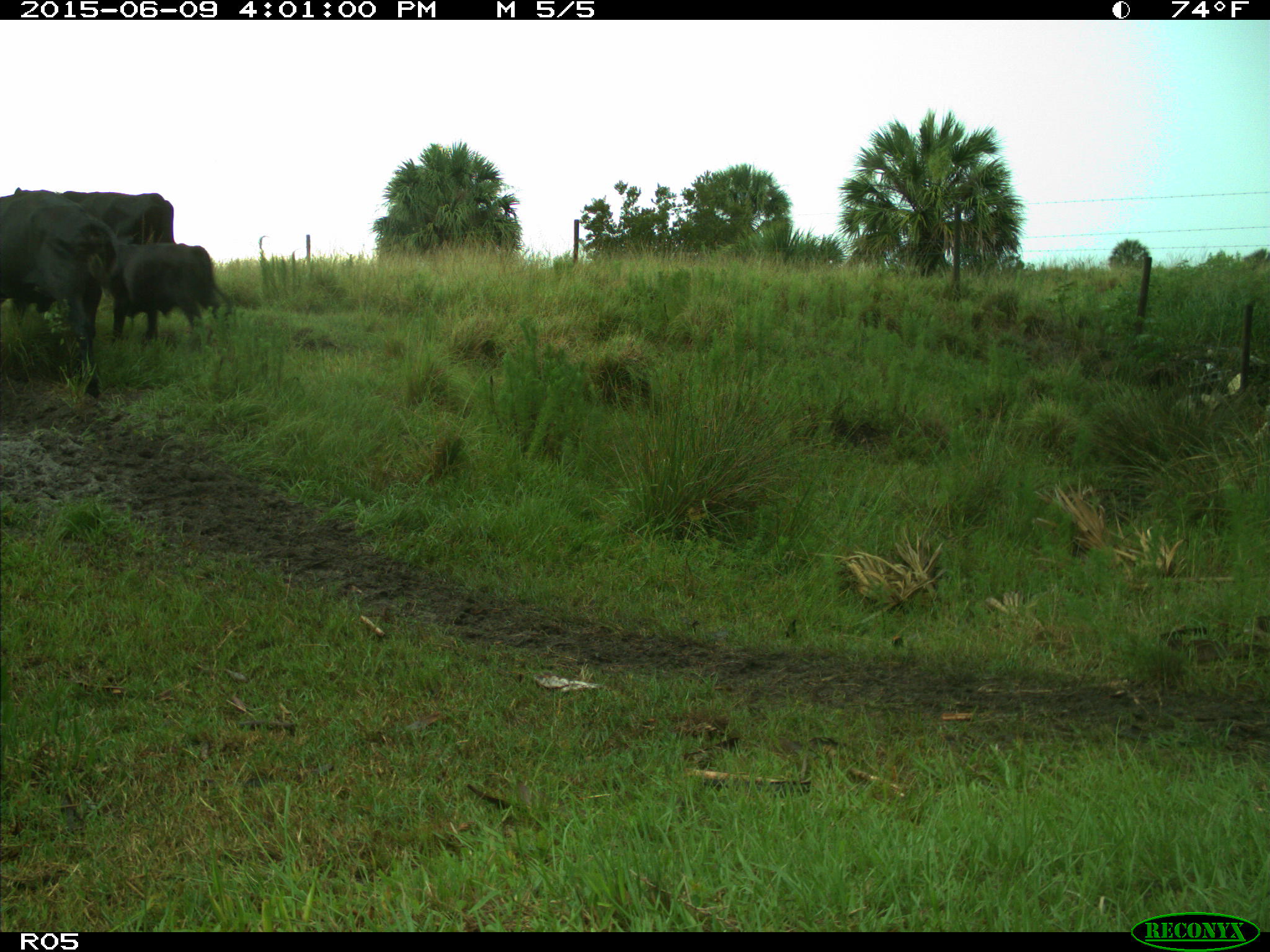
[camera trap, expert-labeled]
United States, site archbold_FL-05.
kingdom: Animalia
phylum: Chordata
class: Mammalia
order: Artiodactyla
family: Bovidae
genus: Bos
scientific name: Bos taurus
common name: domestic cow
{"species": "Bos taurus (domestic cow)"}